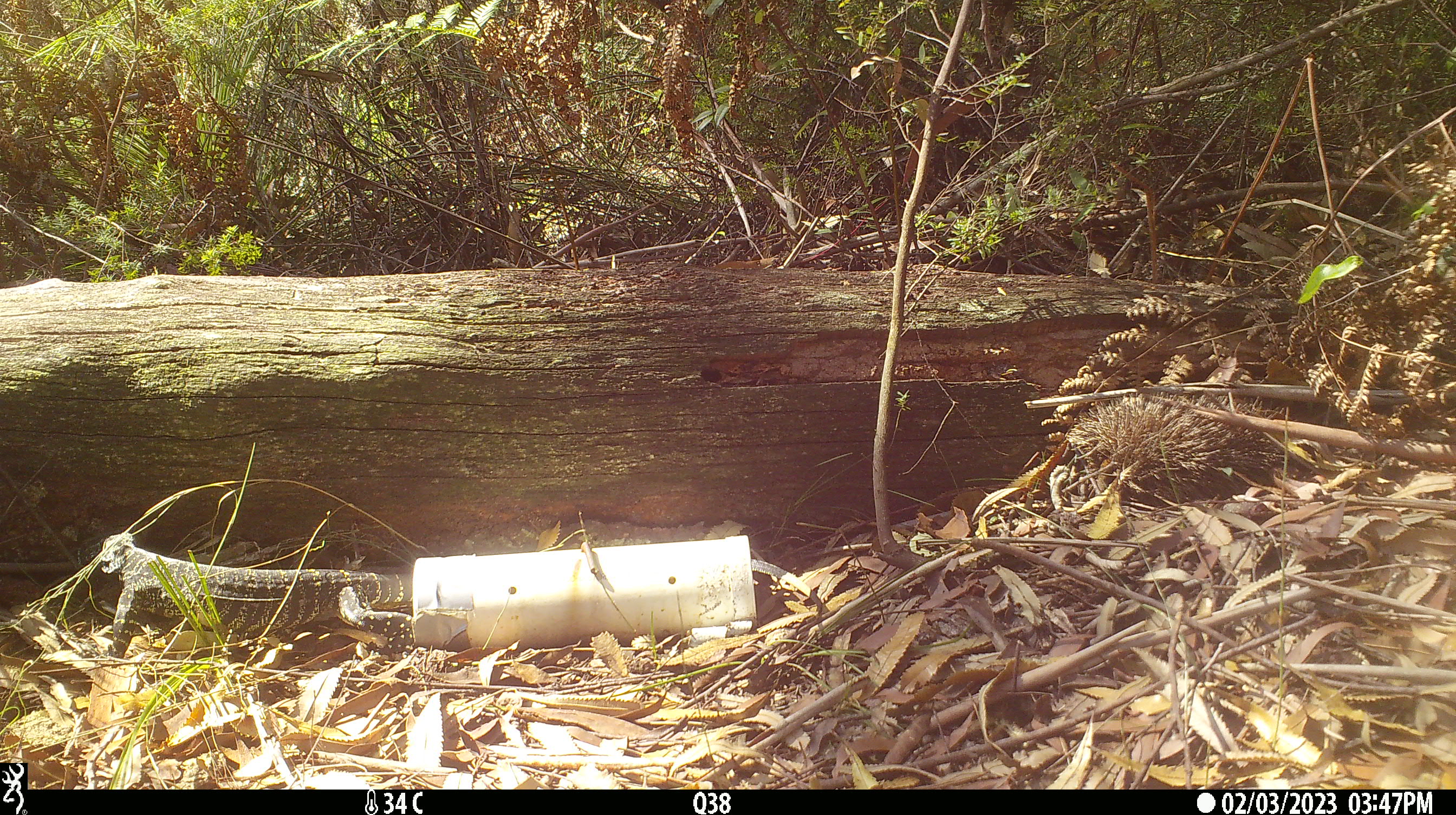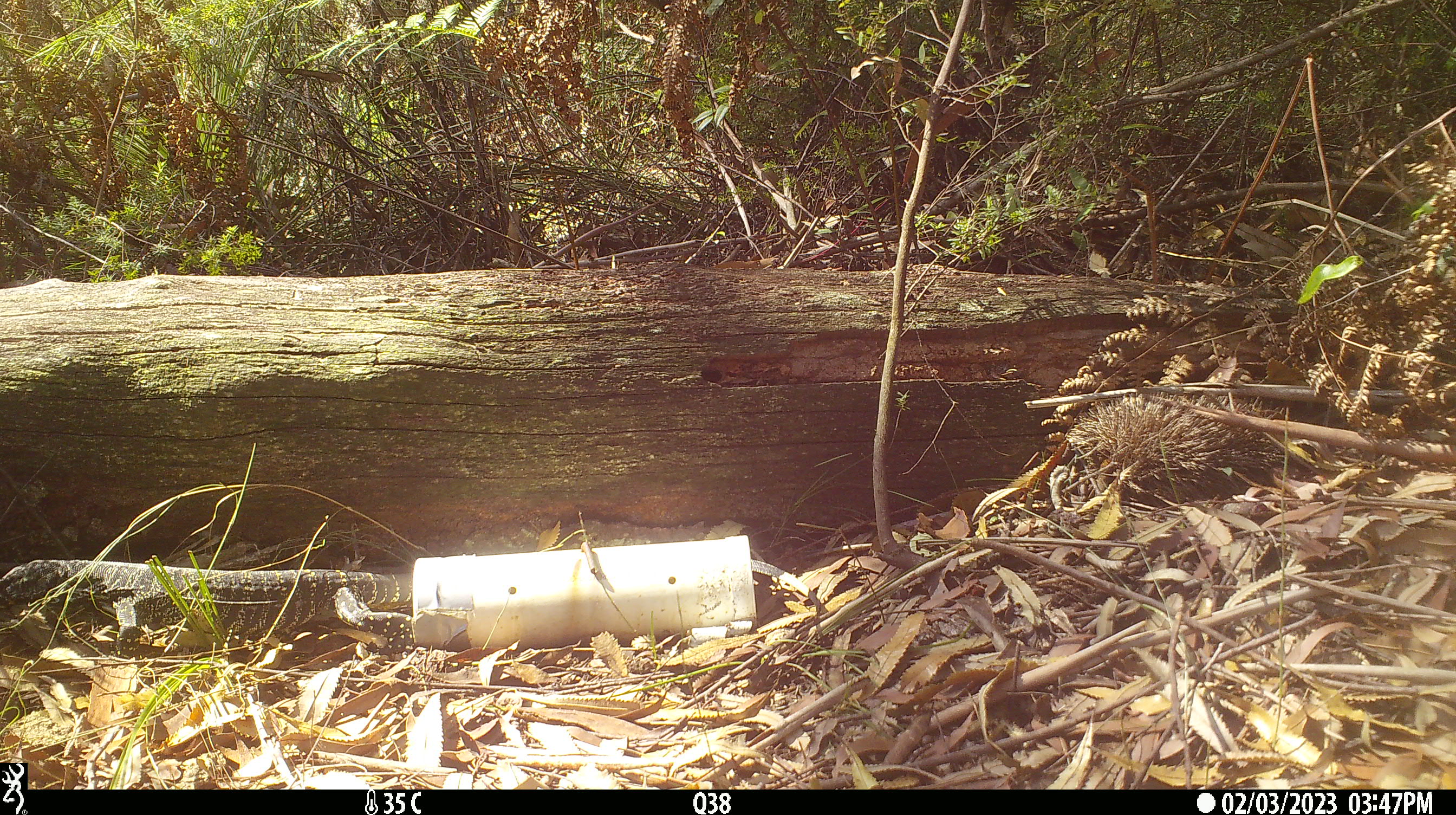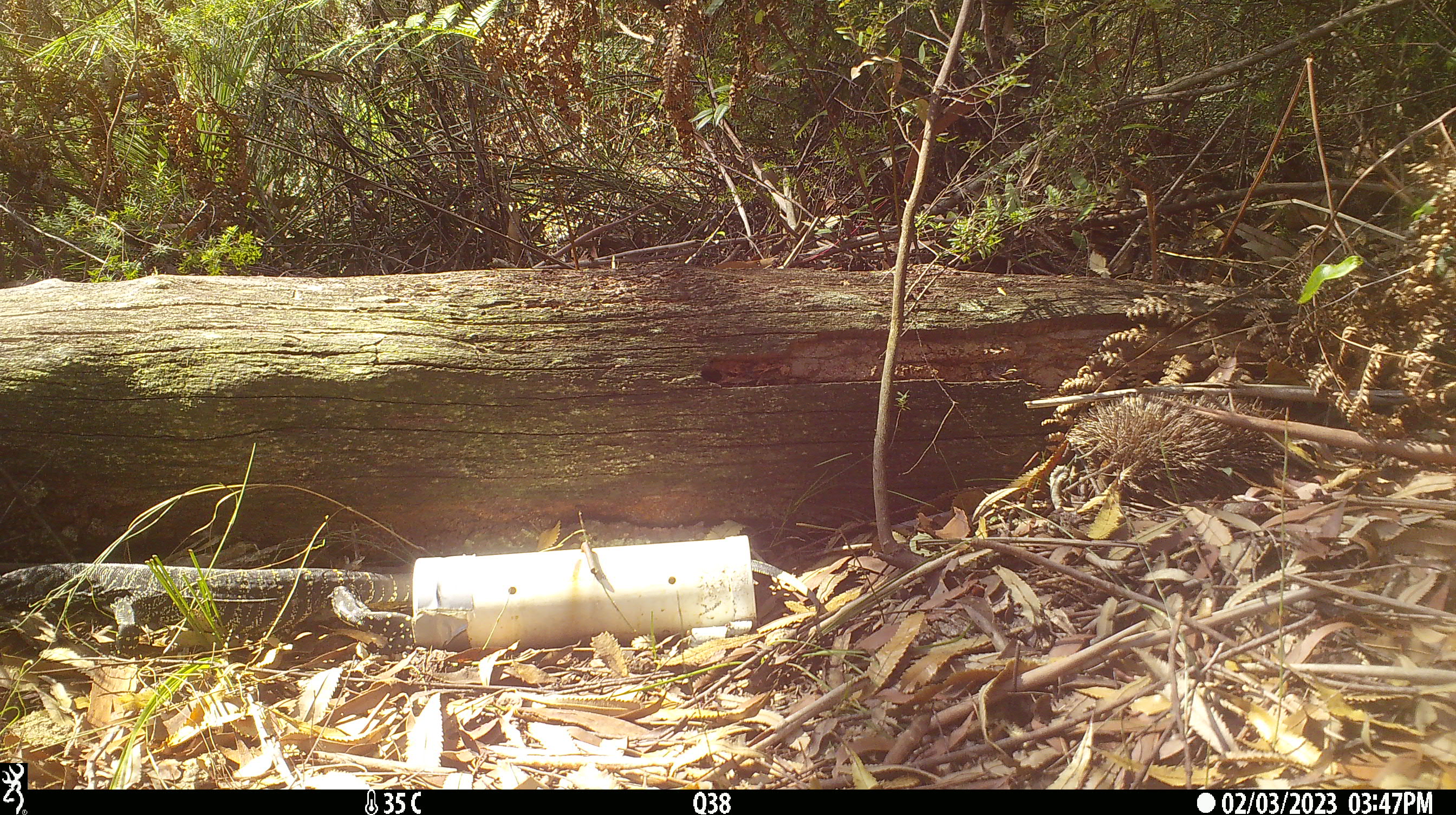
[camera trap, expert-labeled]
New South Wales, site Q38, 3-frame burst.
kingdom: Animalia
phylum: Chordata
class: Reptilia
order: Squamata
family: Varanidae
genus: Varanus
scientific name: Varanus varius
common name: lace monitor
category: goanna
Goanna (lace monitor) (Varanus varius).